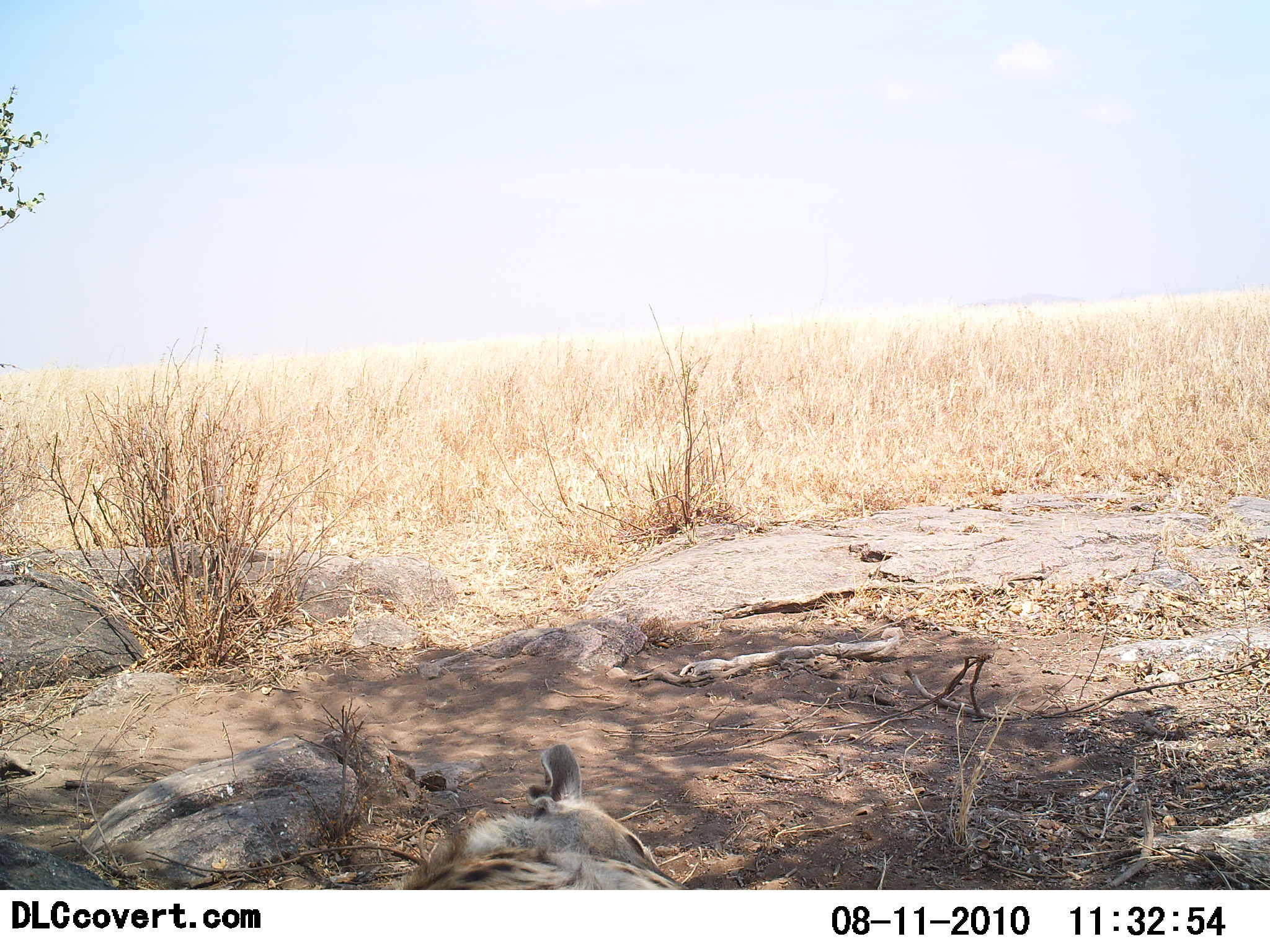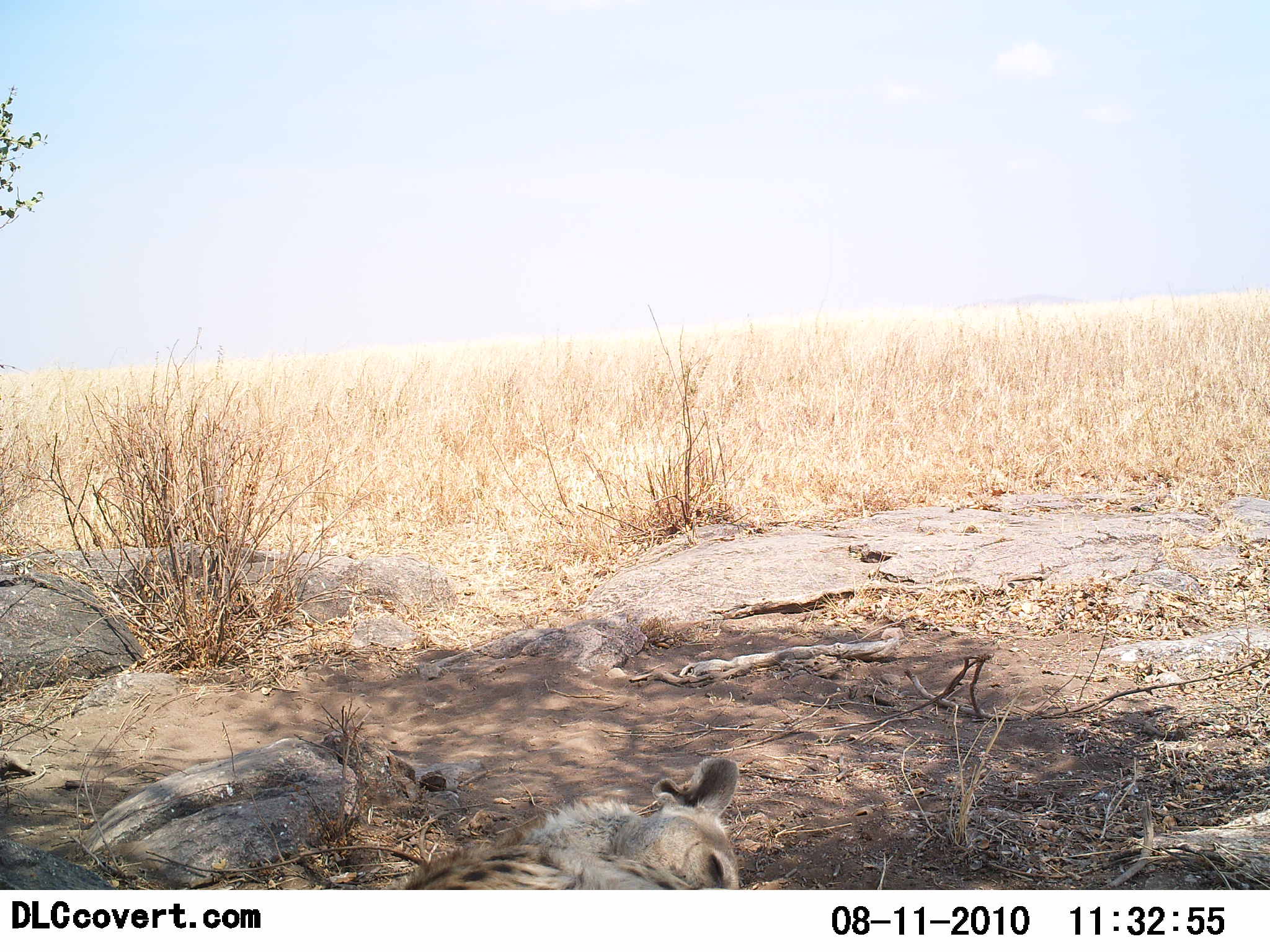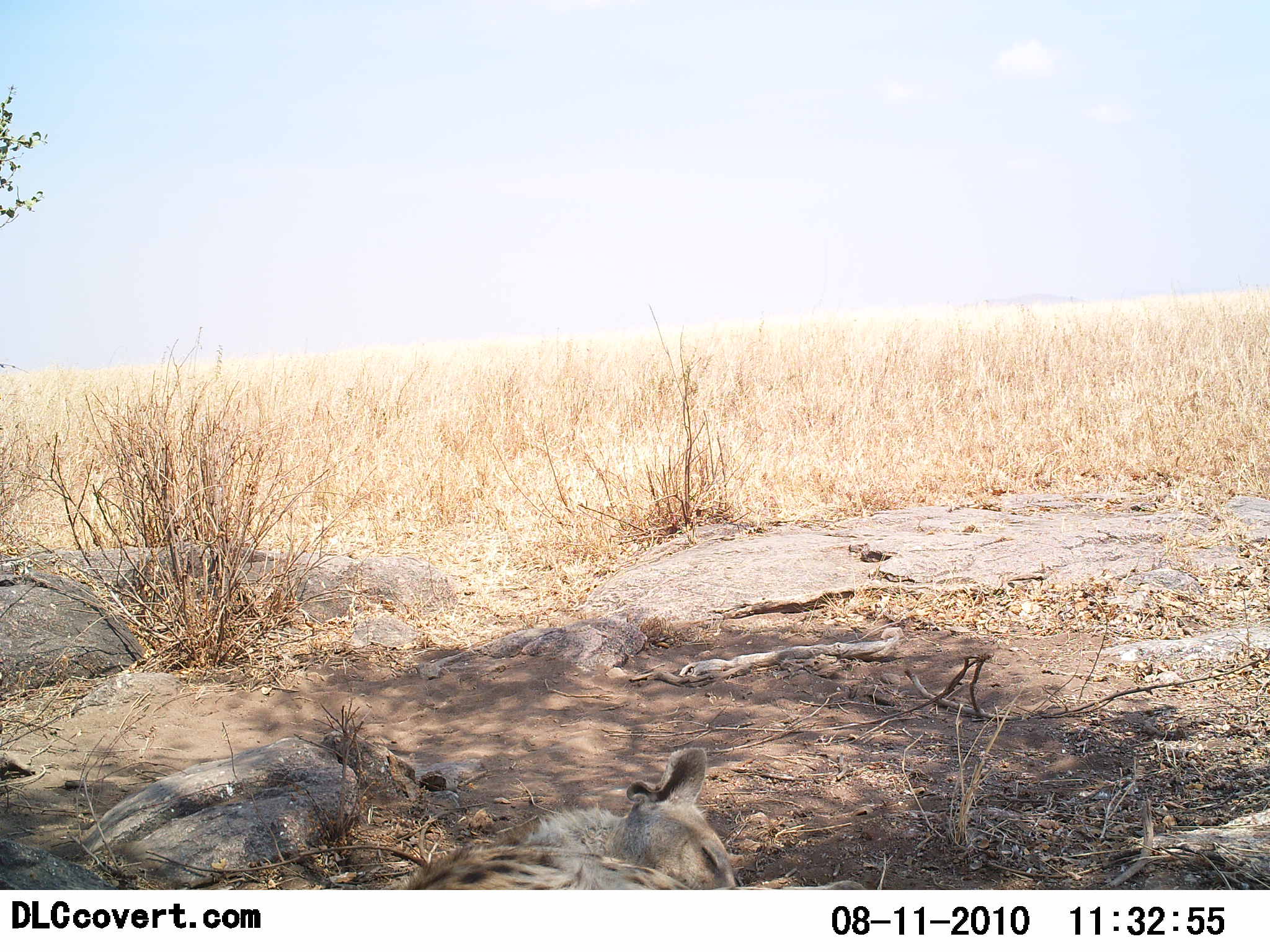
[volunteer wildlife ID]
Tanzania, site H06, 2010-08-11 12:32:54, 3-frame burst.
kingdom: Animalia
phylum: Chordata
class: Mammalia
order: Carnivora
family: Hyaenidae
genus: Crocuta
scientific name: Crocuta crocuta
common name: spotted hyena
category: hyenaspotted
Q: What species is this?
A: Hyenaspotted (spotted hyena) (Crocuta crocuta).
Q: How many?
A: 1.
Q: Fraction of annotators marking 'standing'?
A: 0%.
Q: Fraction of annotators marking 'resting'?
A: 100%.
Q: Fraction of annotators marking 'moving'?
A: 0%.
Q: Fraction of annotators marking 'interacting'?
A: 0%.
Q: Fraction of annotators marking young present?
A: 0%.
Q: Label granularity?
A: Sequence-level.